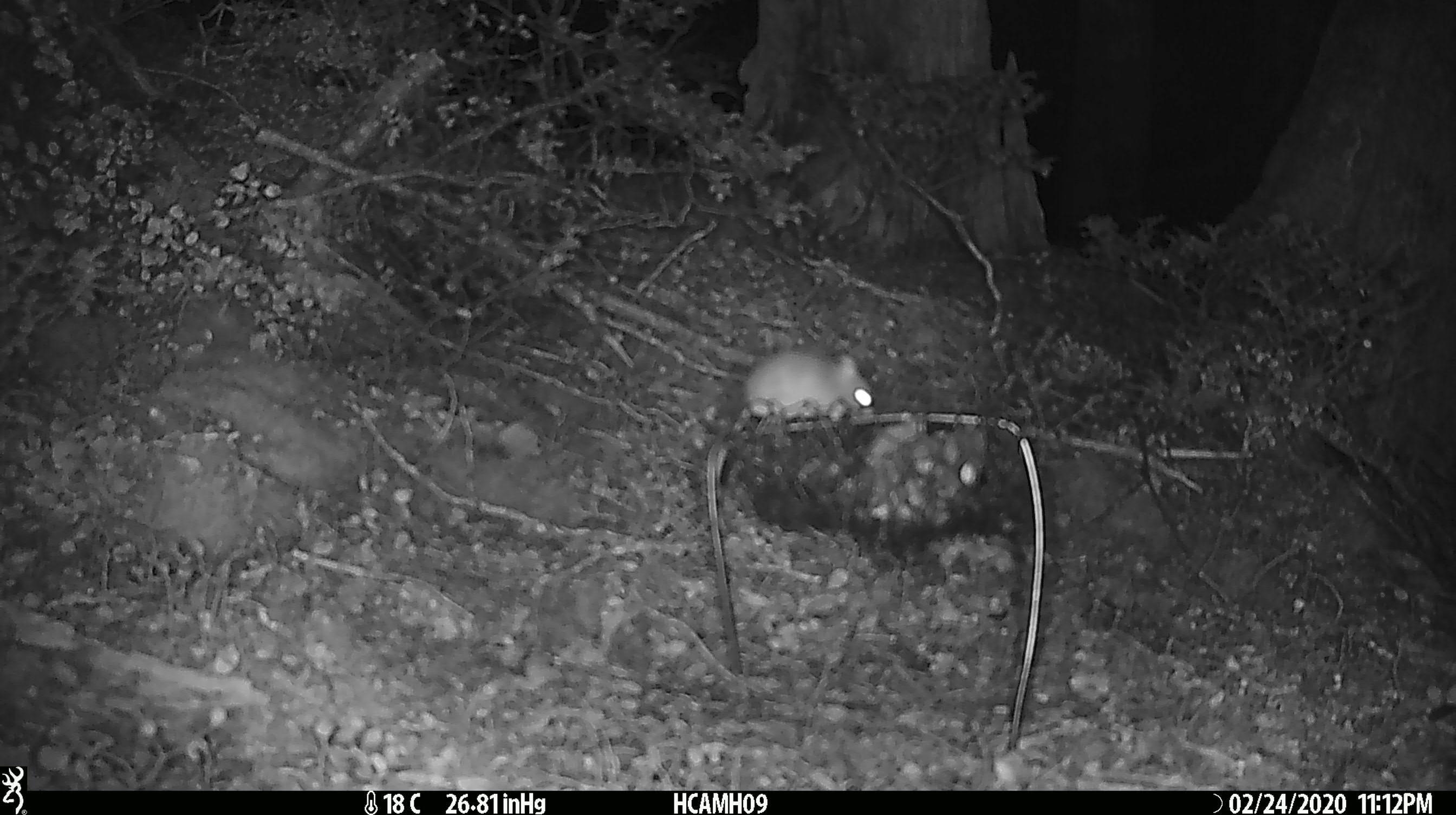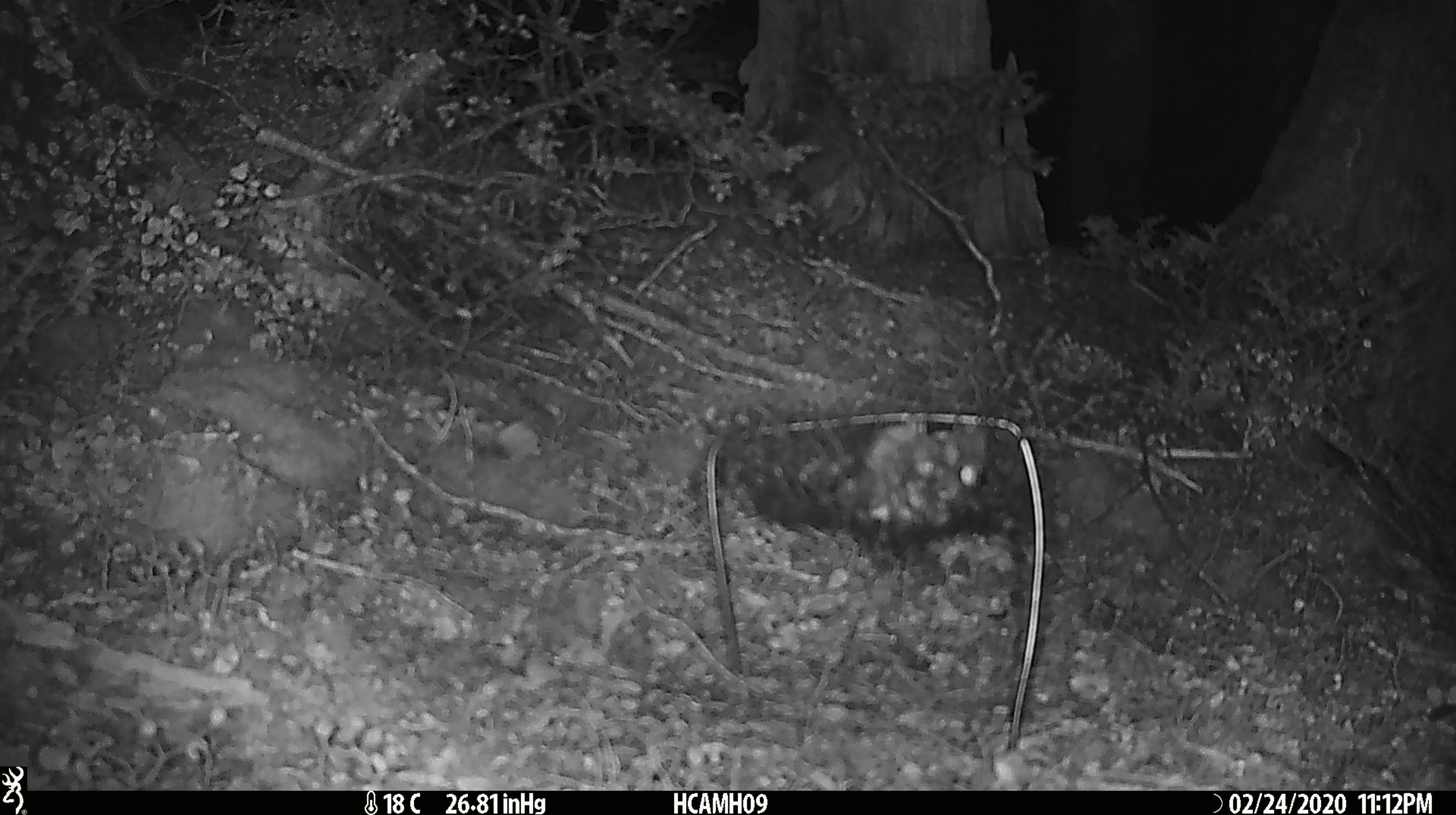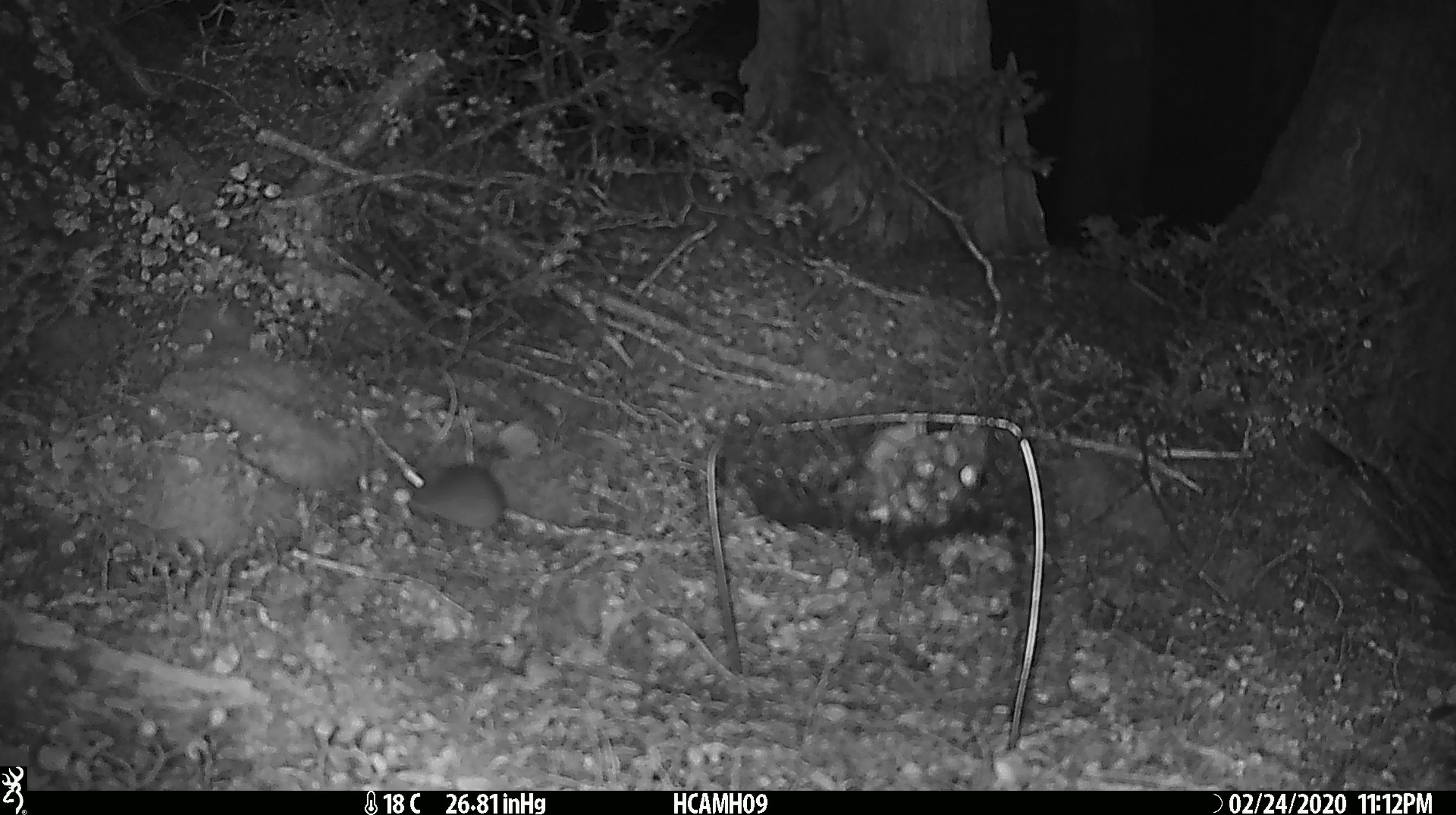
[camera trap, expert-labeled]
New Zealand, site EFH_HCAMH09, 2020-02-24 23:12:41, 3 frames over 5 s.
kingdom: Animalia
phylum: Chordata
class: Mammalia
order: Rodentia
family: Muridae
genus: Mus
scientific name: Mus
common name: mouse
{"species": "mouse (Mus)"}